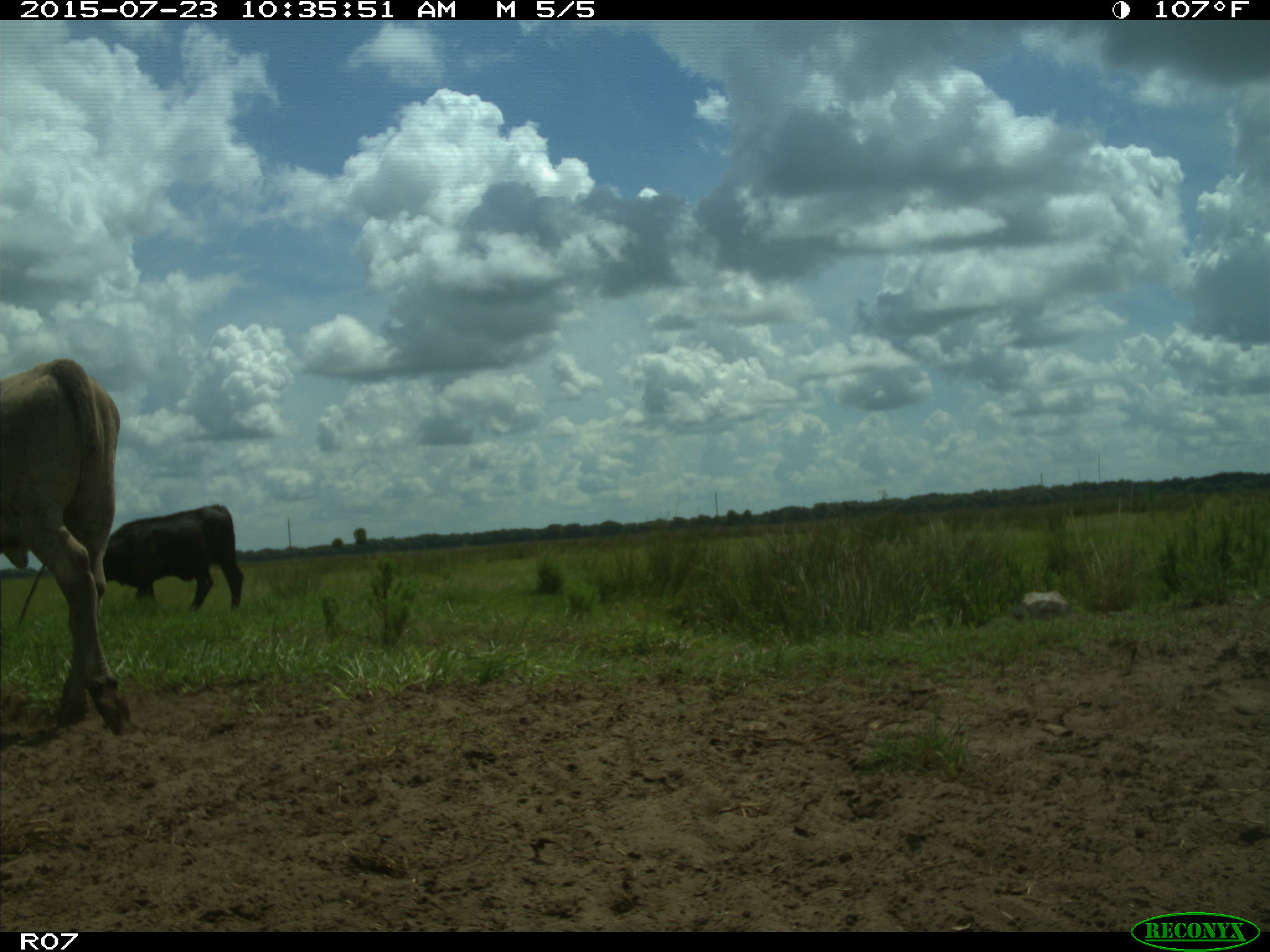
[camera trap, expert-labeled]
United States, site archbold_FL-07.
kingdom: Animalia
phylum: Chordata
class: Mammalia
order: Artiodactyla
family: Bovidae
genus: Bos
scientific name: Bos taurus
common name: domestic cow